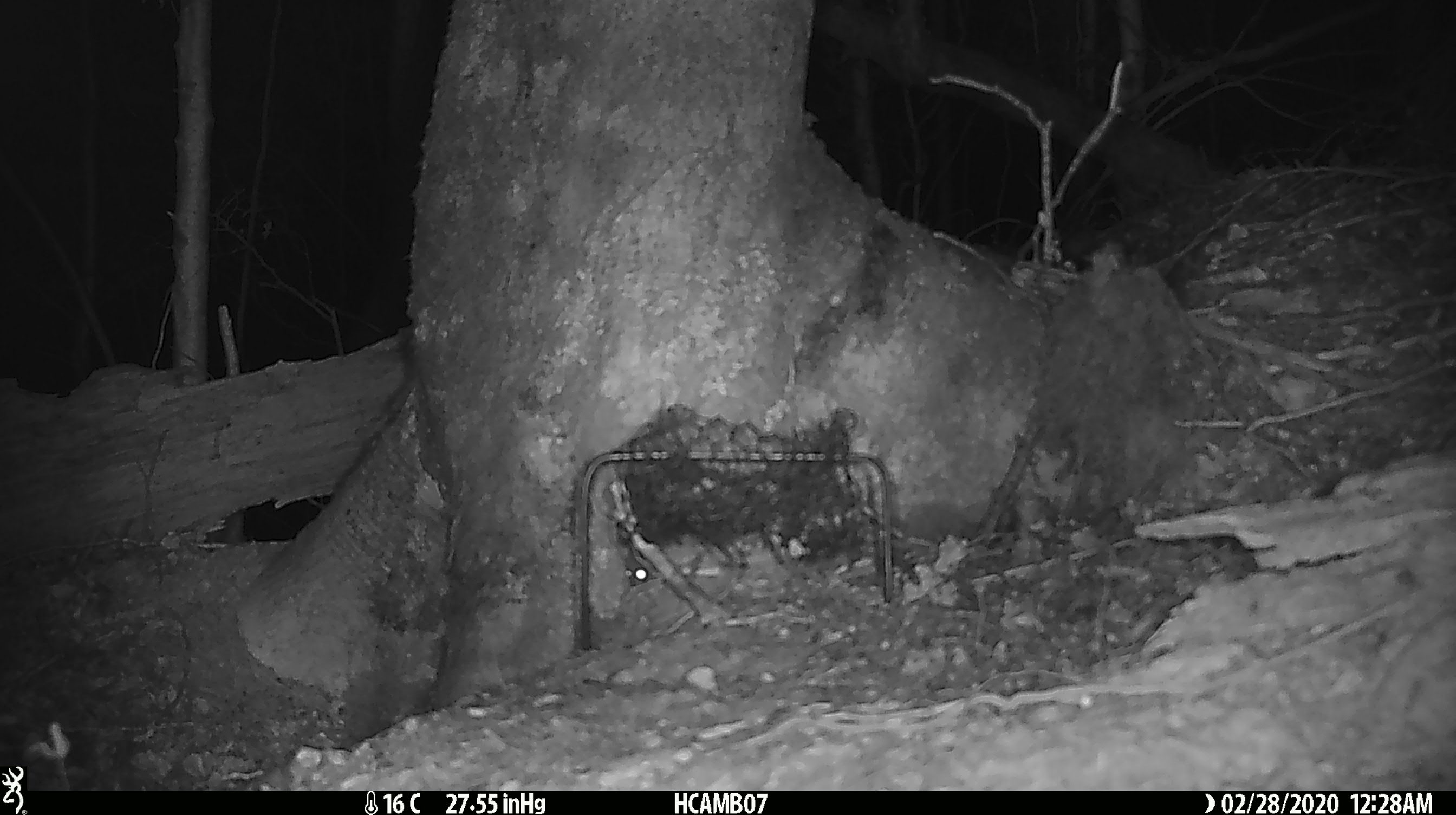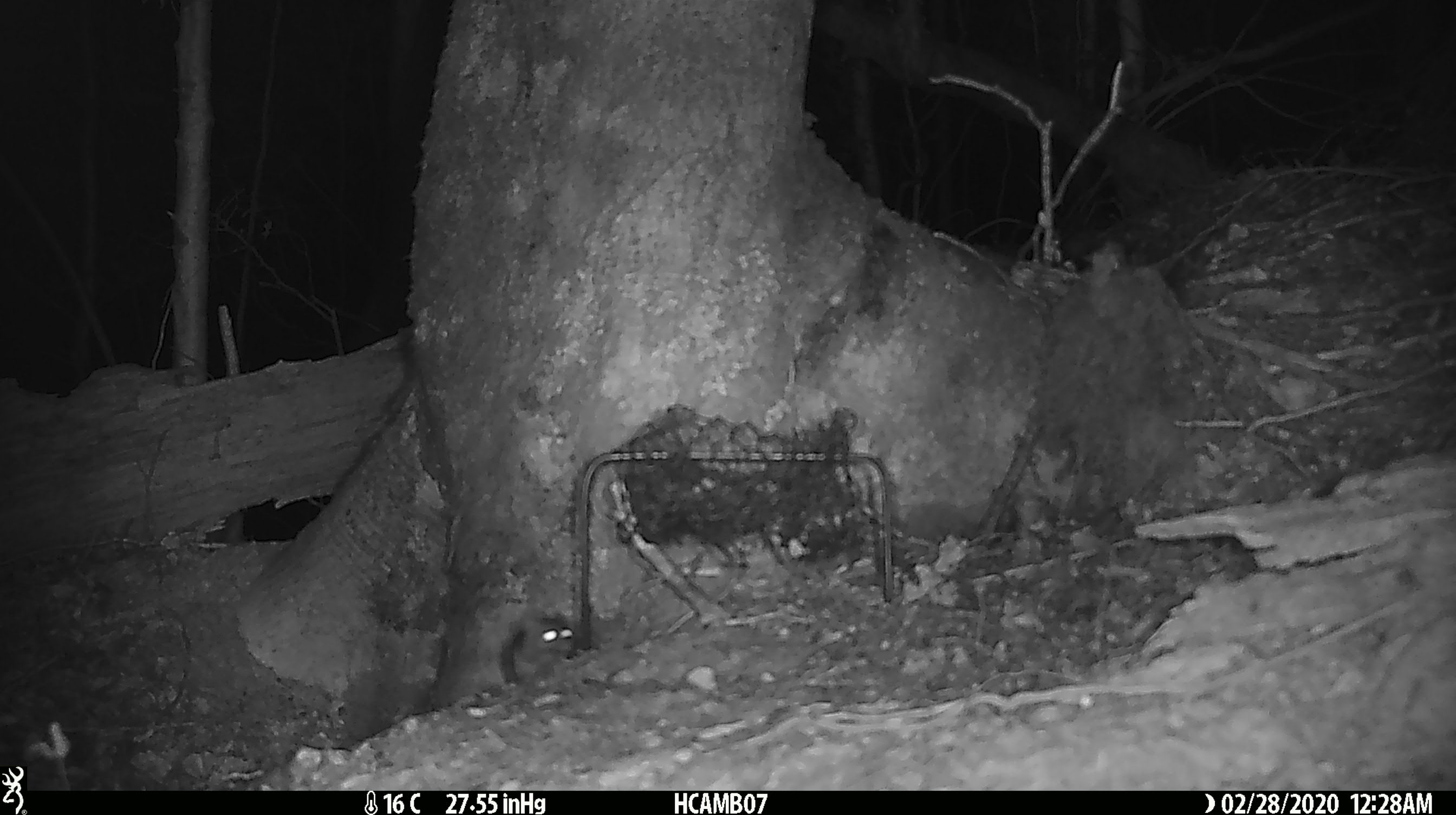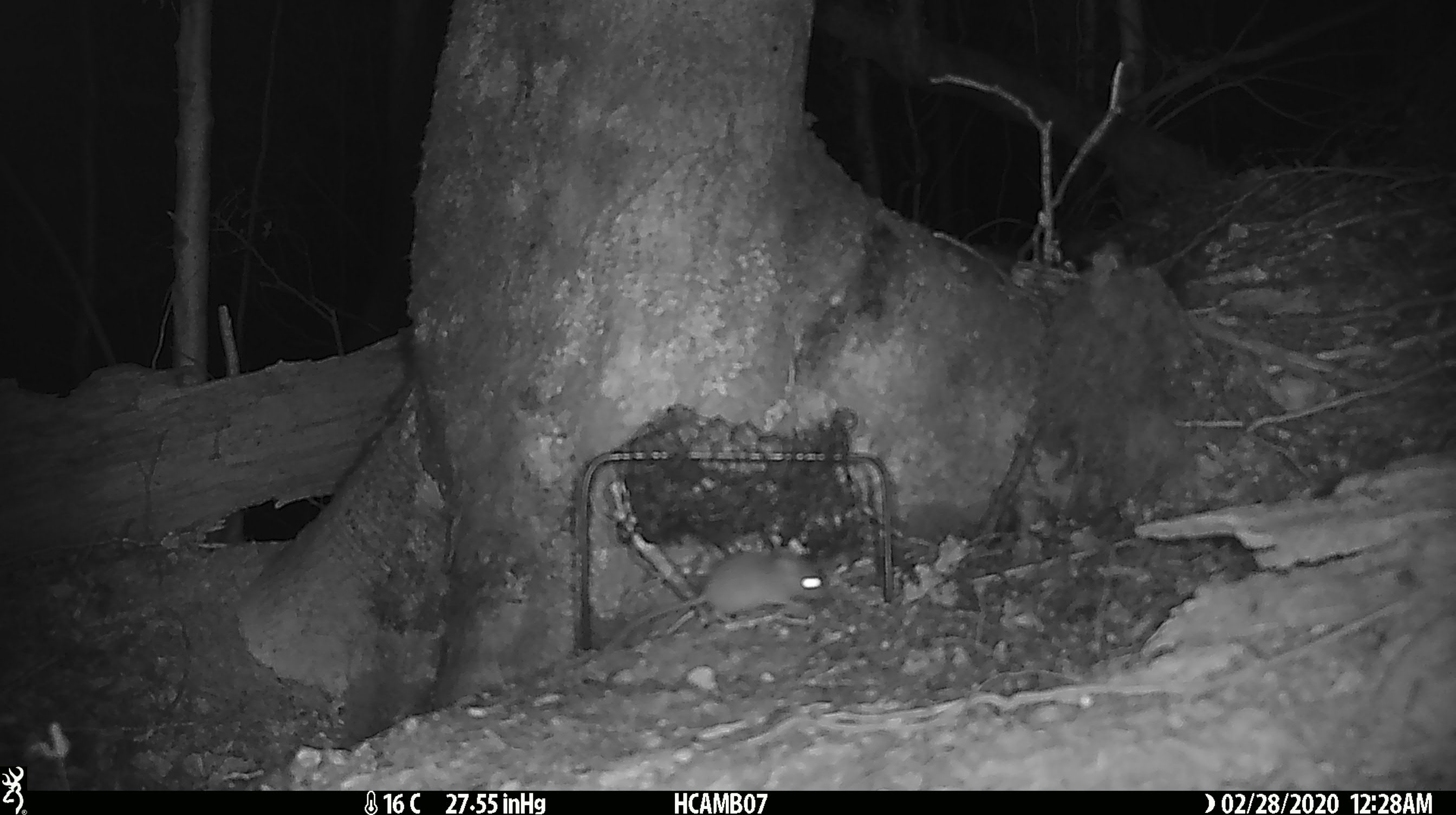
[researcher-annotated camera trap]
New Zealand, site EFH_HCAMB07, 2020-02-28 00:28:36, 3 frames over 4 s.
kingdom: Animalia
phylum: Chordata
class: Mammalia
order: Rodentia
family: Muridae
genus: Mus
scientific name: Mus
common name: mouse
Mouse (Mus).